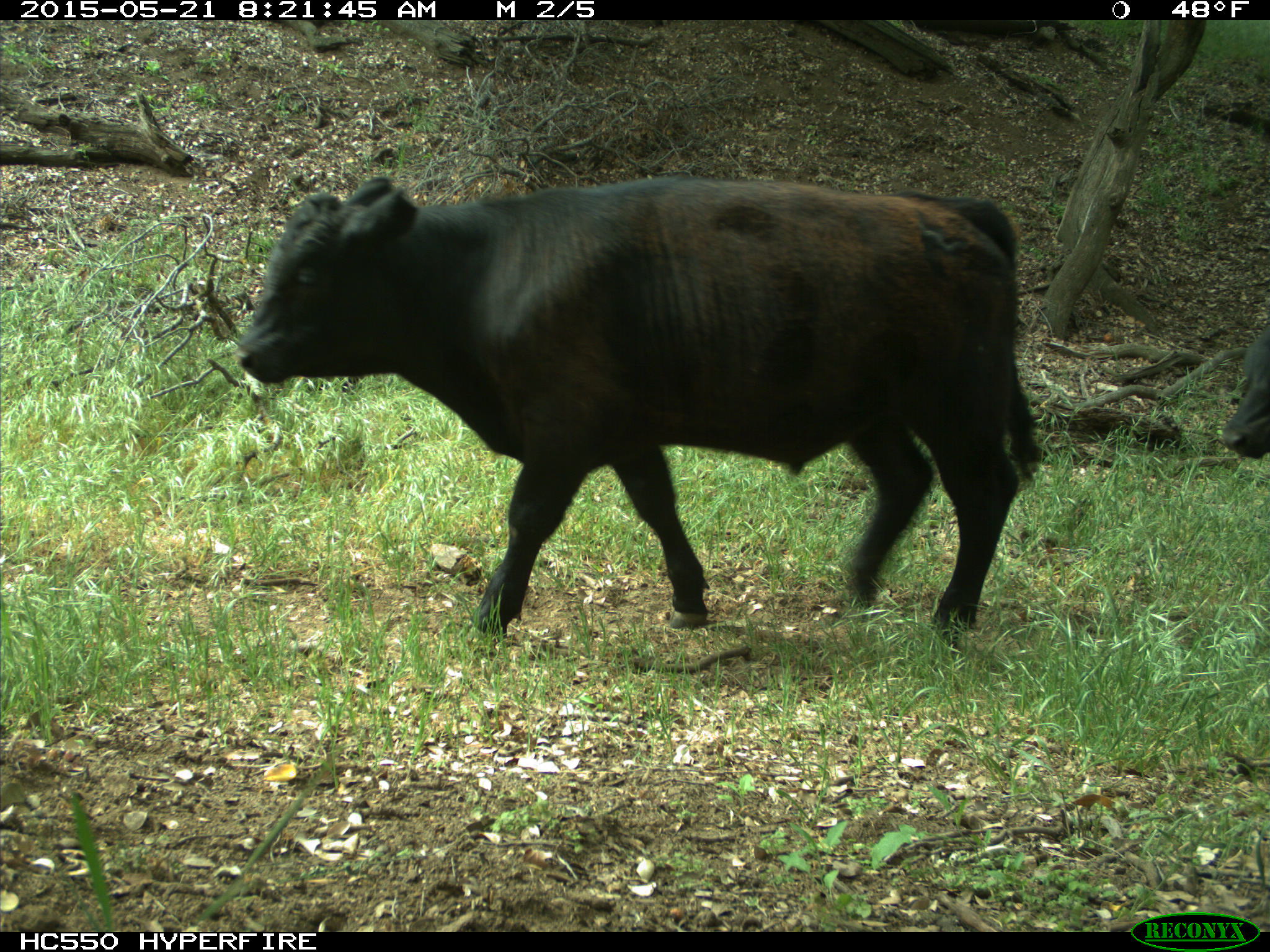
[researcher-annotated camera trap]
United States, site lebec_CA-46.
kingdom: Animalia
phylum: Chordata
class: Mammalia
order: Artiodactyla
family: Bovidae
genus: Bos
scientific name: Bos taurus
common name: domestic cow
Bos taurus (domestic cow).